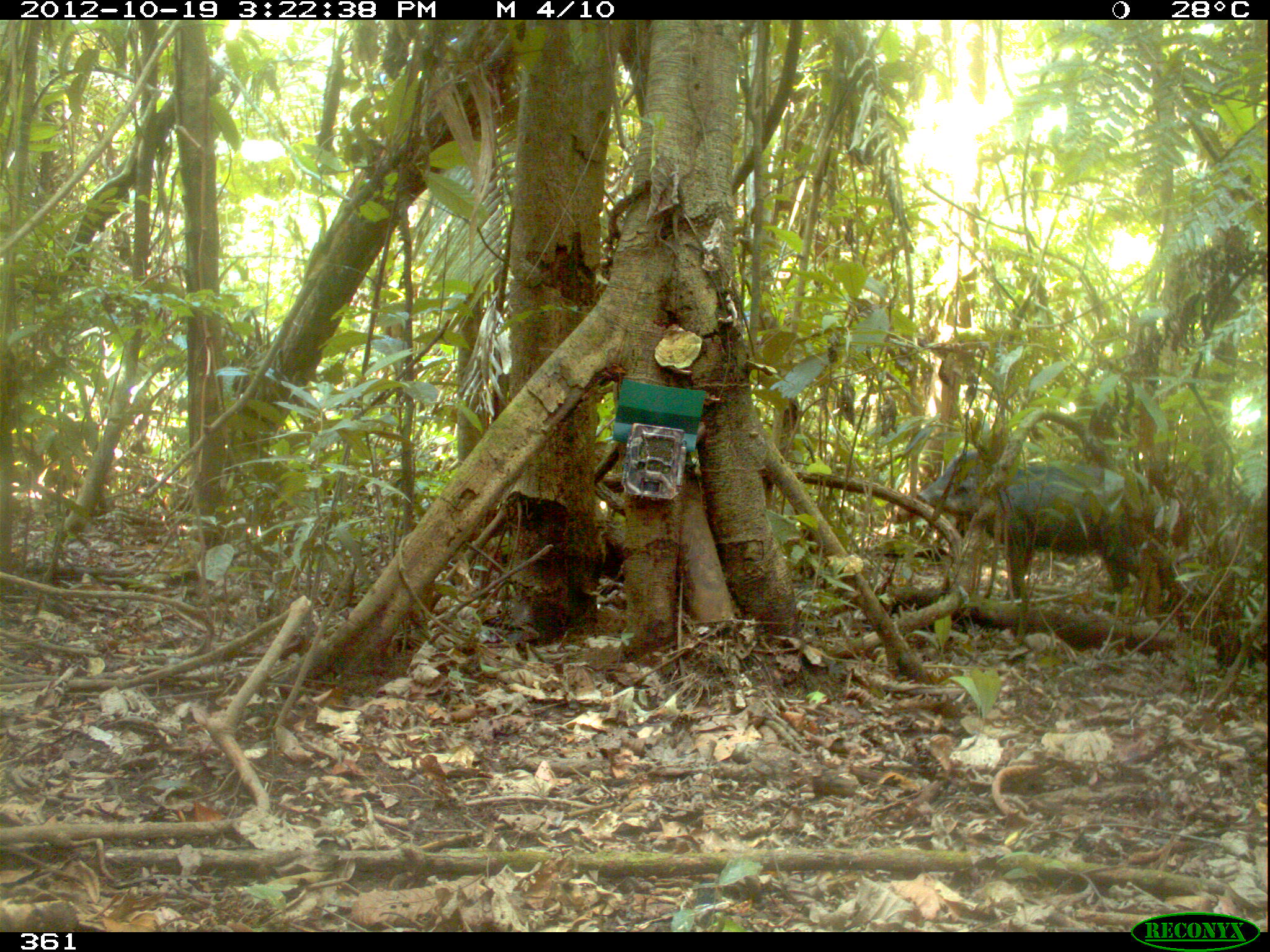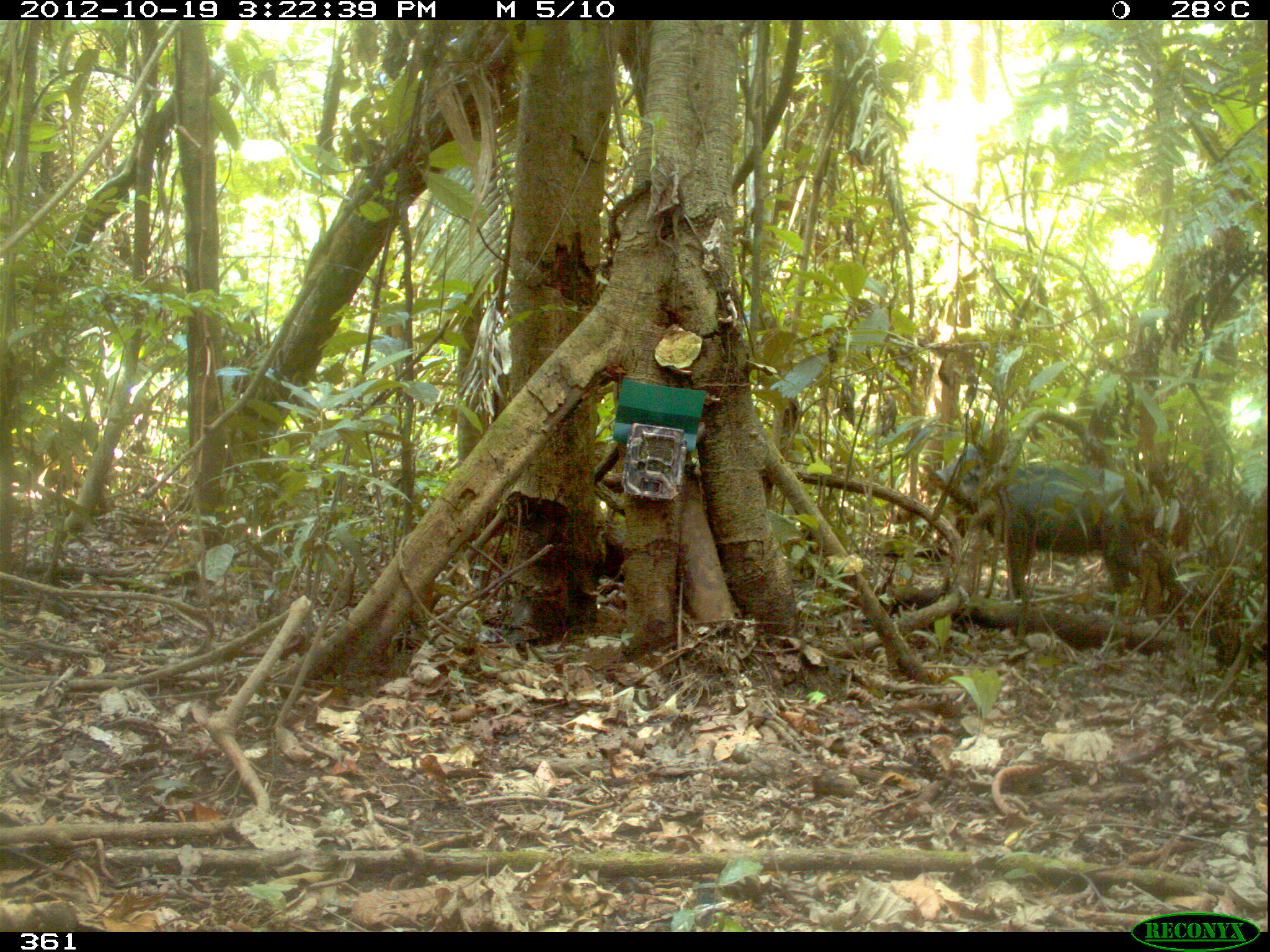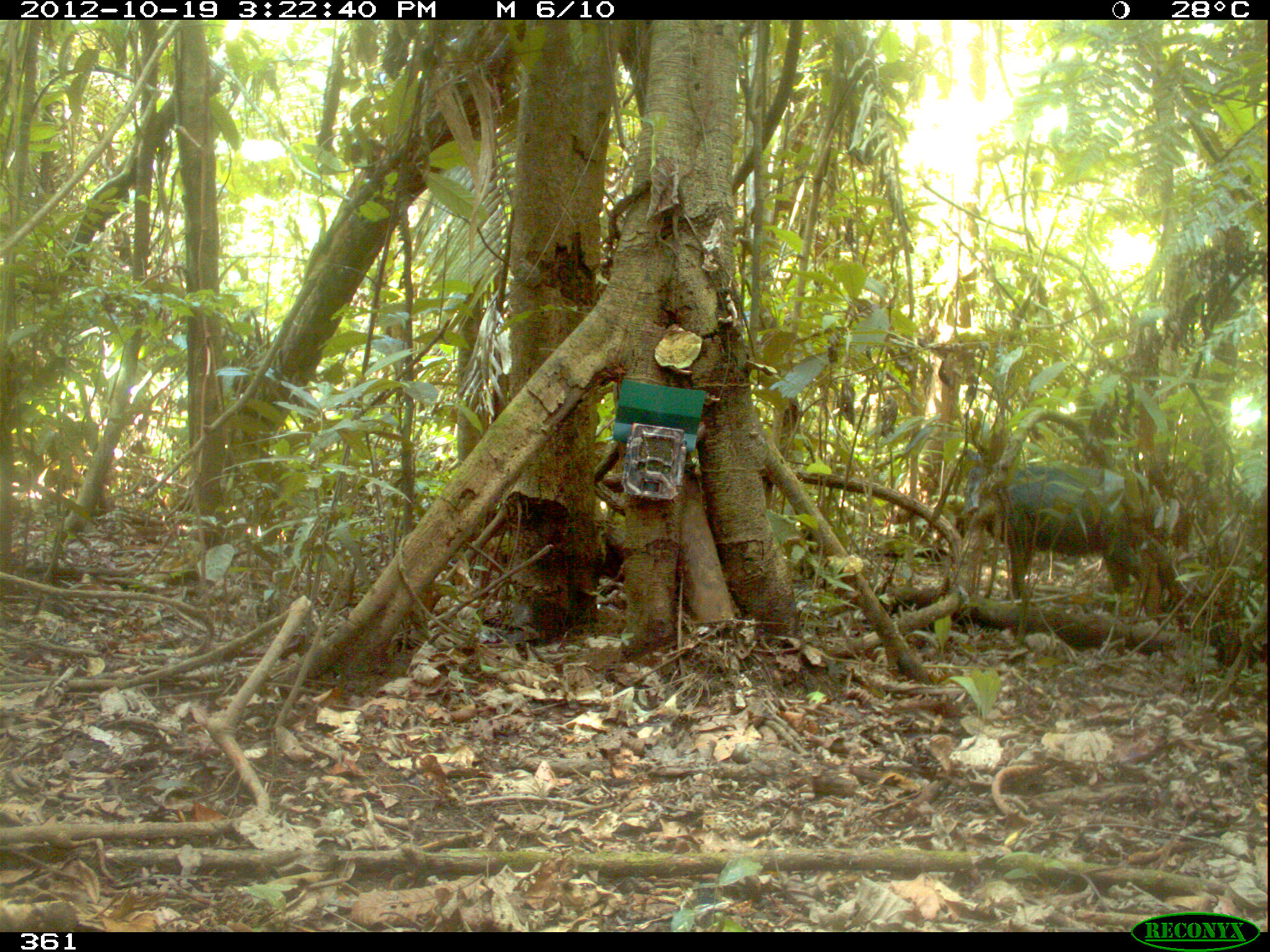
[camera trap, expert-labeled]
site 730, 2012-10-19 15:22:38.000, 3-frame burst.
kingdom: Animalia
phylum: Chordata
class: Mammalia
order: Artiodactyla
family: Tayassuidae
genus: Tayassu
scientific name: Tayassu pecari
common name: white-lipped peccary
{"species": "Tayassu pecari (white-lipped peccary)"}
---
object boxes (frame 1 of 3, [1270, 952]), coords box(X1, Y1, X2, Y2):
tayassu pecari: box(914, 446, 1199, 605)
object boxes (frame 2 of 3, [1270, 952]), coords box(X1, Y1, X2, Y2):
tayassu pecari: box(926, 438, 1200, 609)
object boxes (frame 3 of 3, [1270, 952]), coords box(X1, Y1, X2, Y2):
tayassu pecari: box(959, 443, 1189, 611)